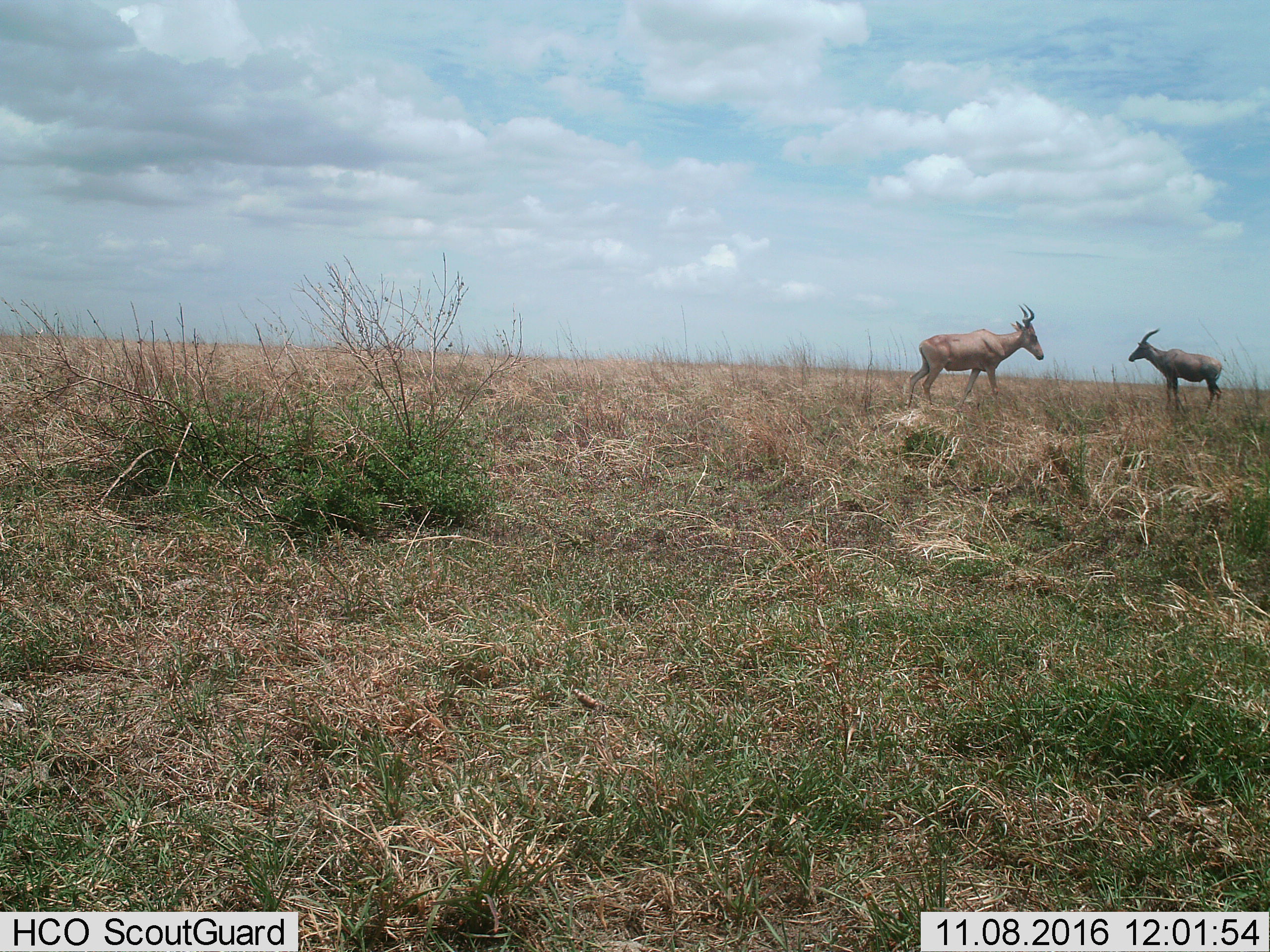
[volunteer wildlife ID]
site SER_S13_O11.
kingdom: Animalia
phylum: Chordata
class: Mammalia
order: Artiodactyla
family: Bovidae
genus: Alcelaphus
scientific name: Alcelaphus buselaphus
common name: hartebeest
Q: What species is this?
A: Hartebeest (Alcelaphus buselaphus).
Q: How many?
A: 2.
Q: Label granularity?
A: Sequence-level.